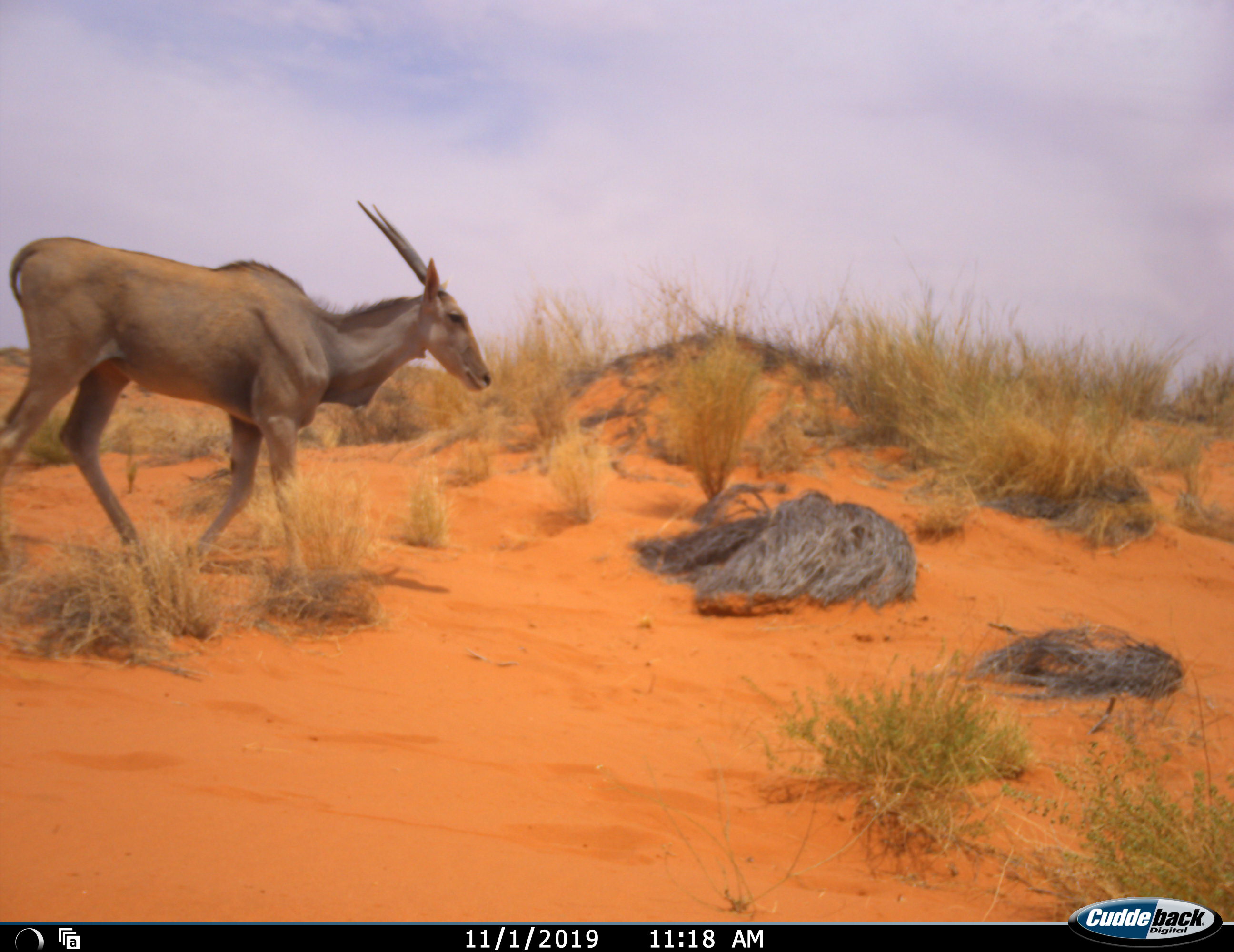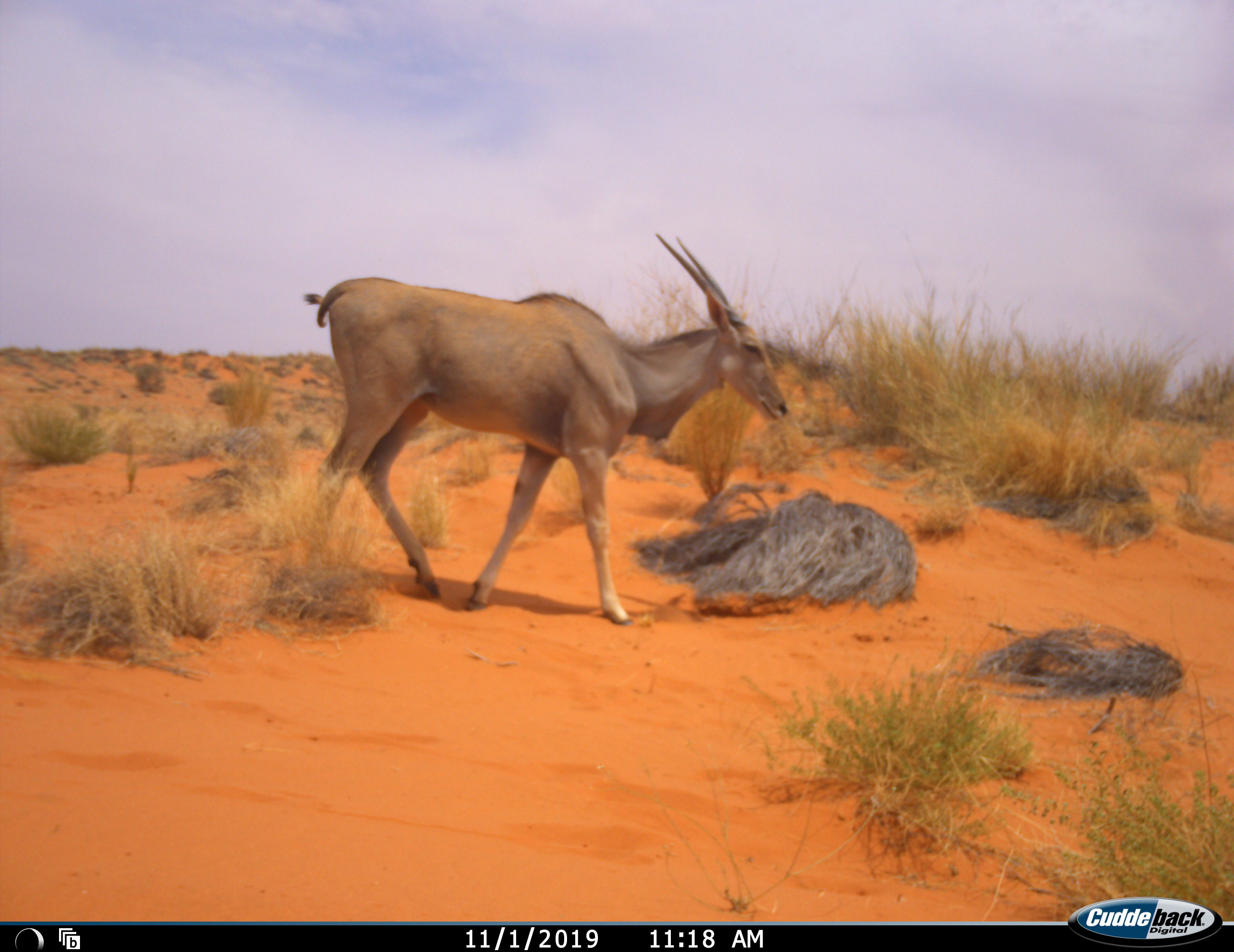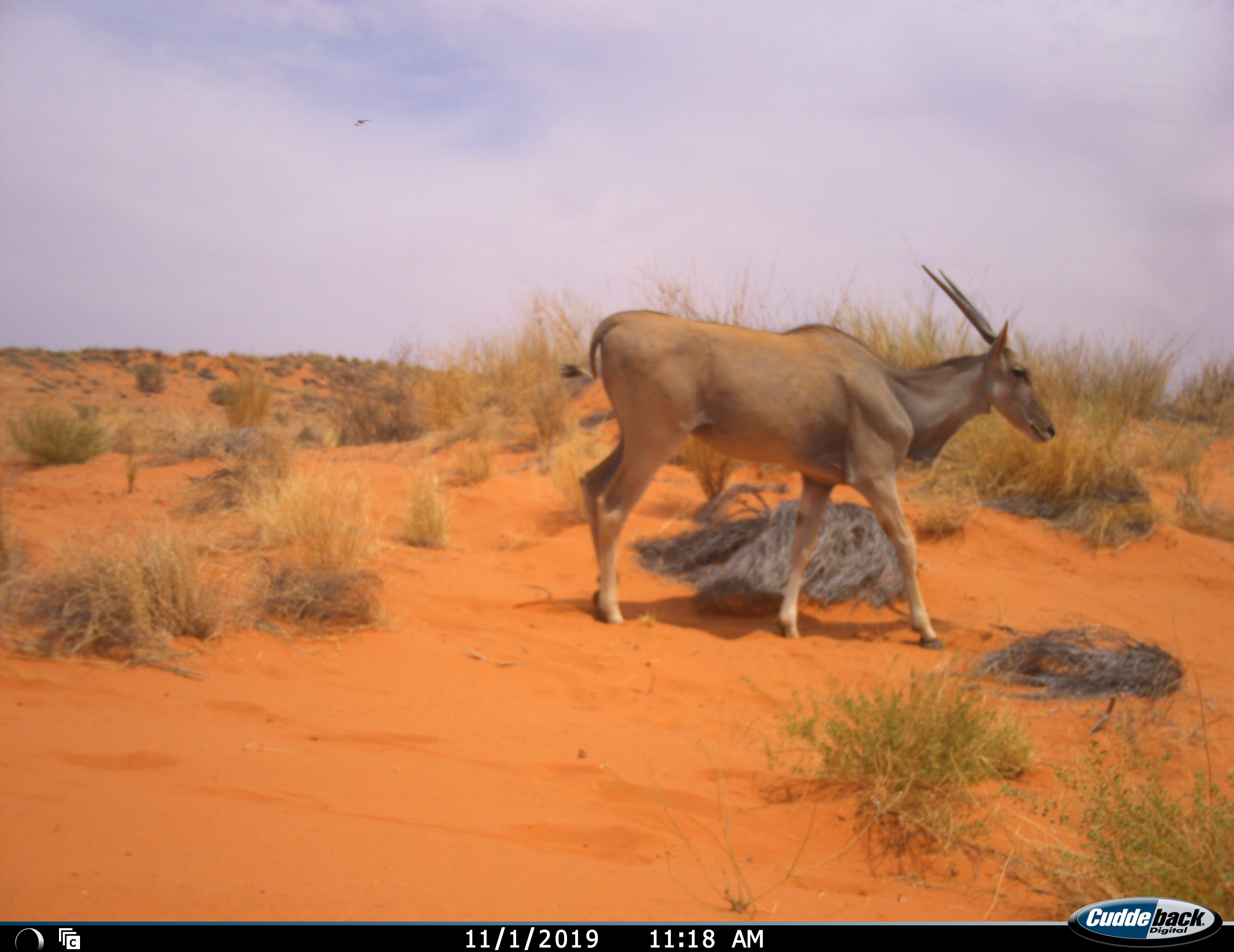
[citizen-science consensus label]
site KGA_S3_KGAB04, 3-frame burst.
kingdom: Animalia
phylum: Chordata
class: Mammalia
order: Artiodactyla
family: Bovidae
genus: Tragelaphus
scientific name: Tragelaphus oryx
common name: eland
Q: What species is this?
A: Eland (Tragelaphus oryx).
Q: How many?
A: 1.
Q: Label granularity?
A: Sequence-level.